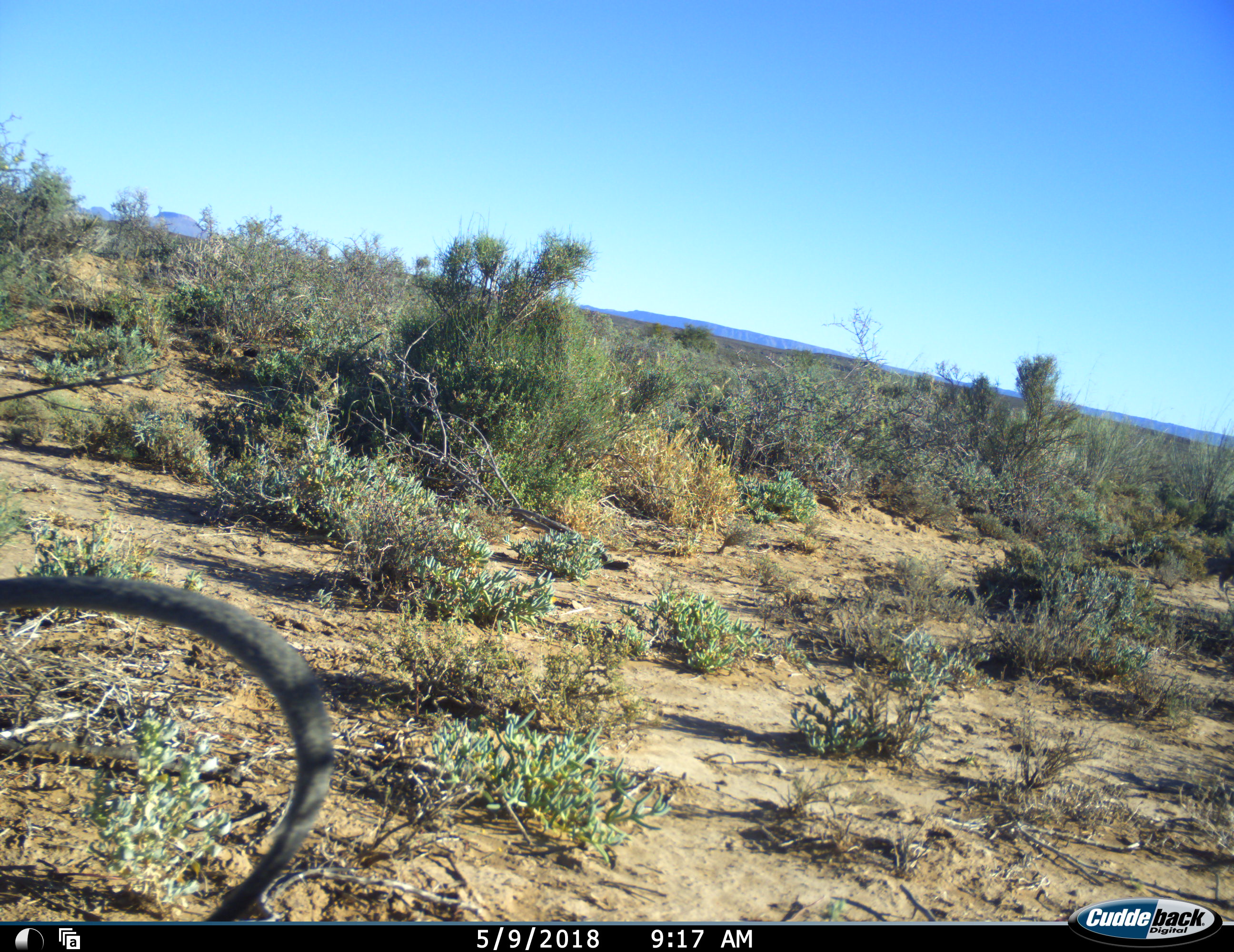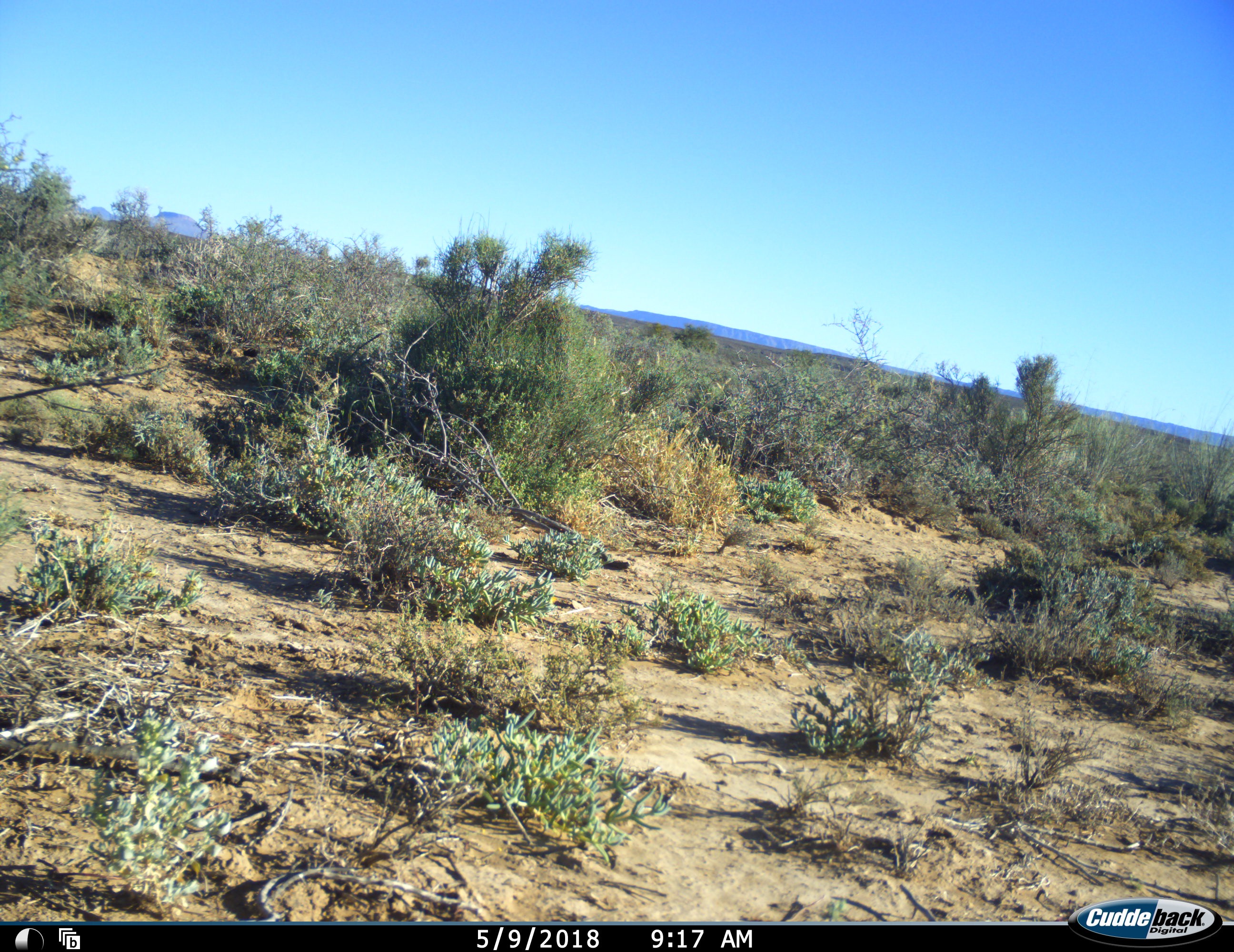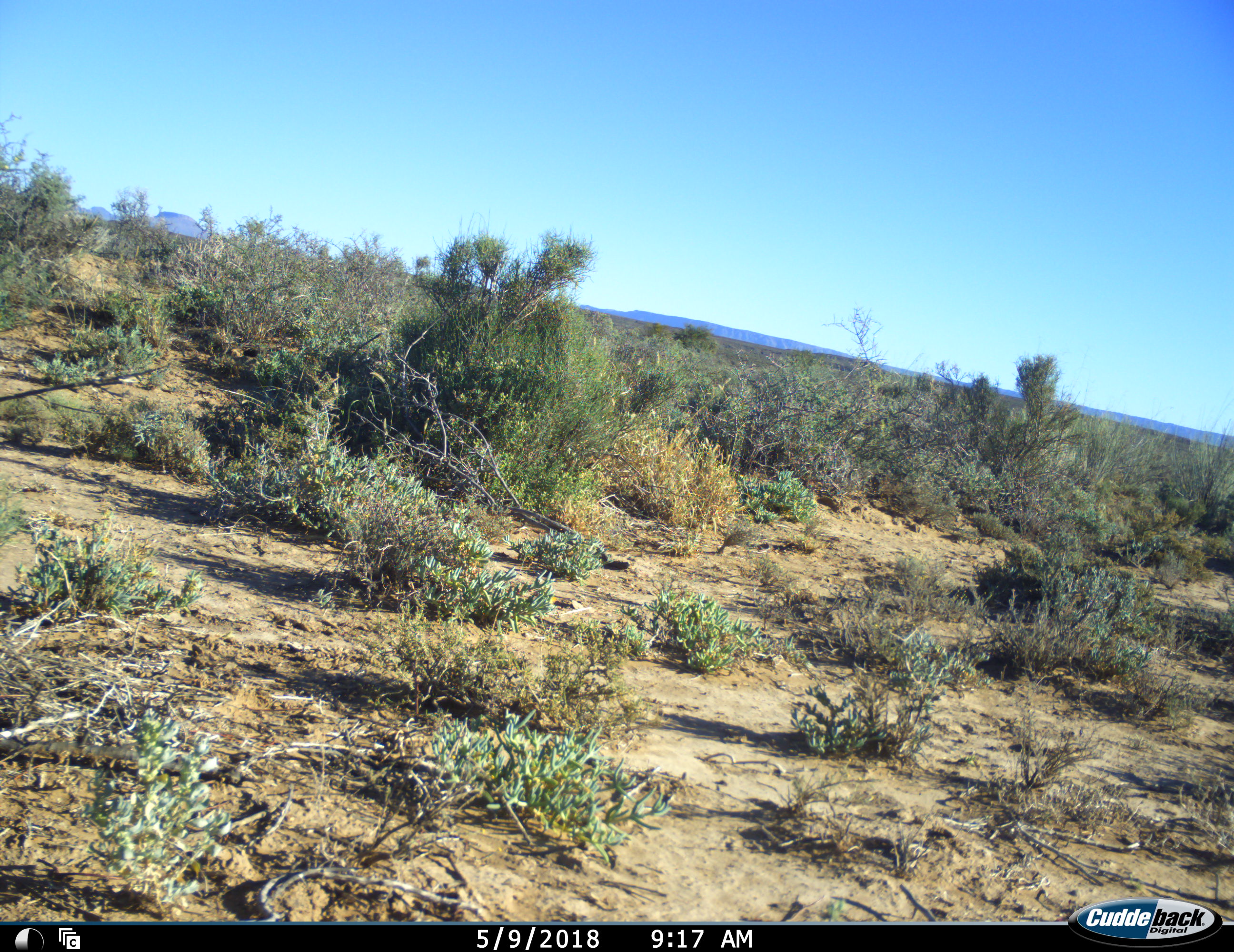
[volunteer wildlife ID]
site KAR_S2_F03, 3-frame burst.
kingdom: Animalia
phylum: Chordata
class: Mammalia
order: Primates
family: Cercopithecidae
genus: Chlorocebus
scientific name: Chlorocebus pygerythrus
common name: vervet monkey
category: monkeyvervet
Monkeyvervet (vervet monkey) (Chlorocebus pygerythrus), count 1. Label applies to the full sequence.